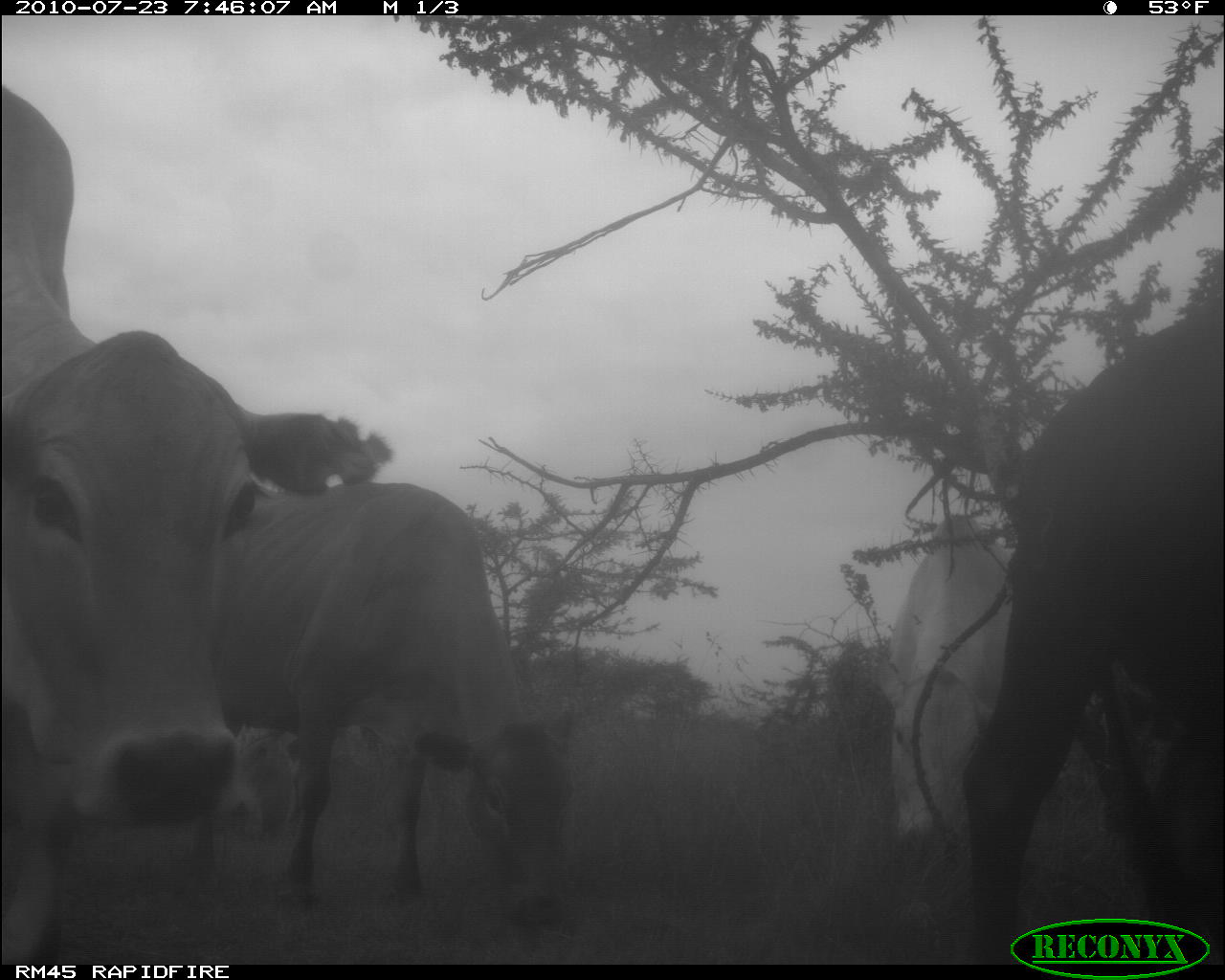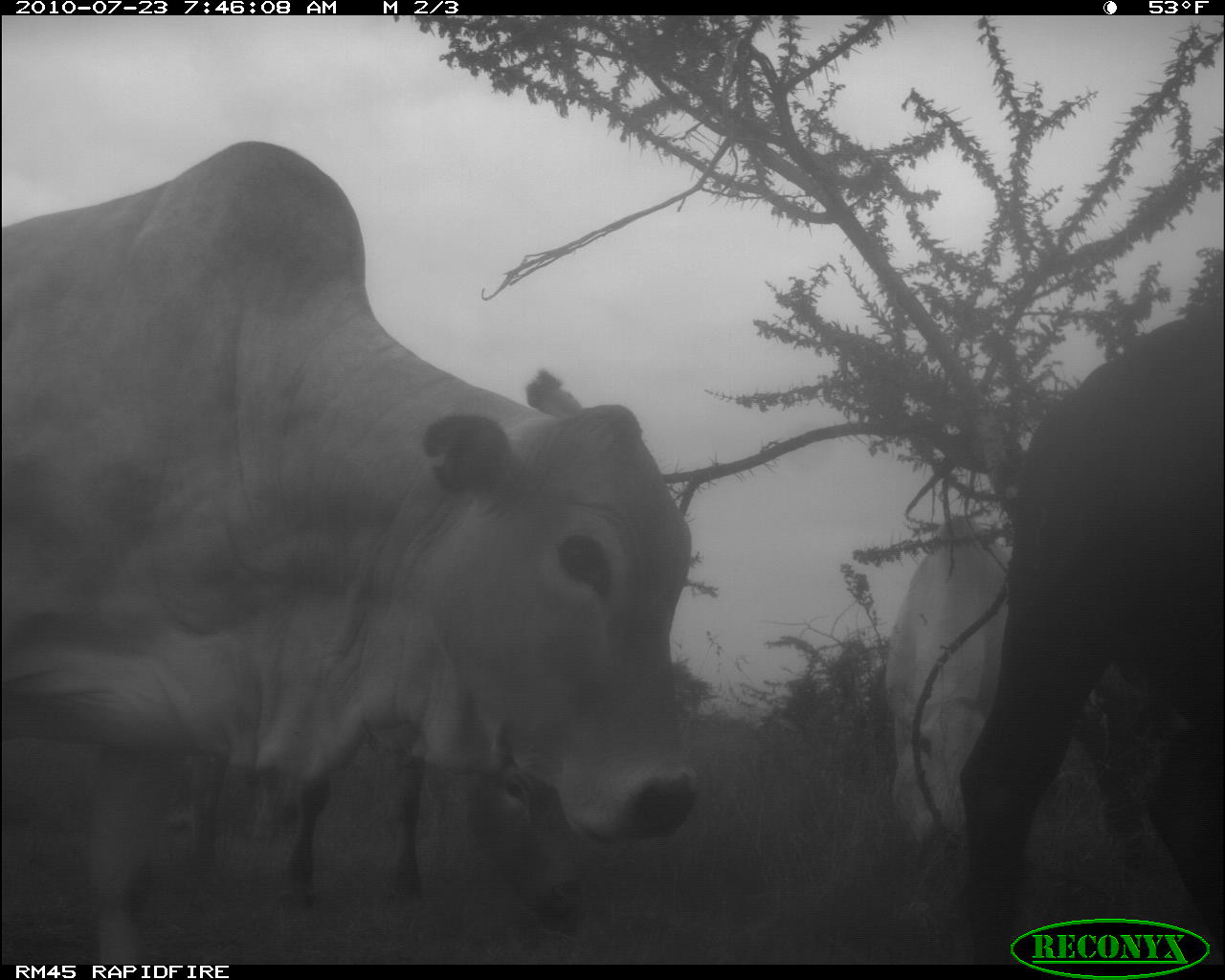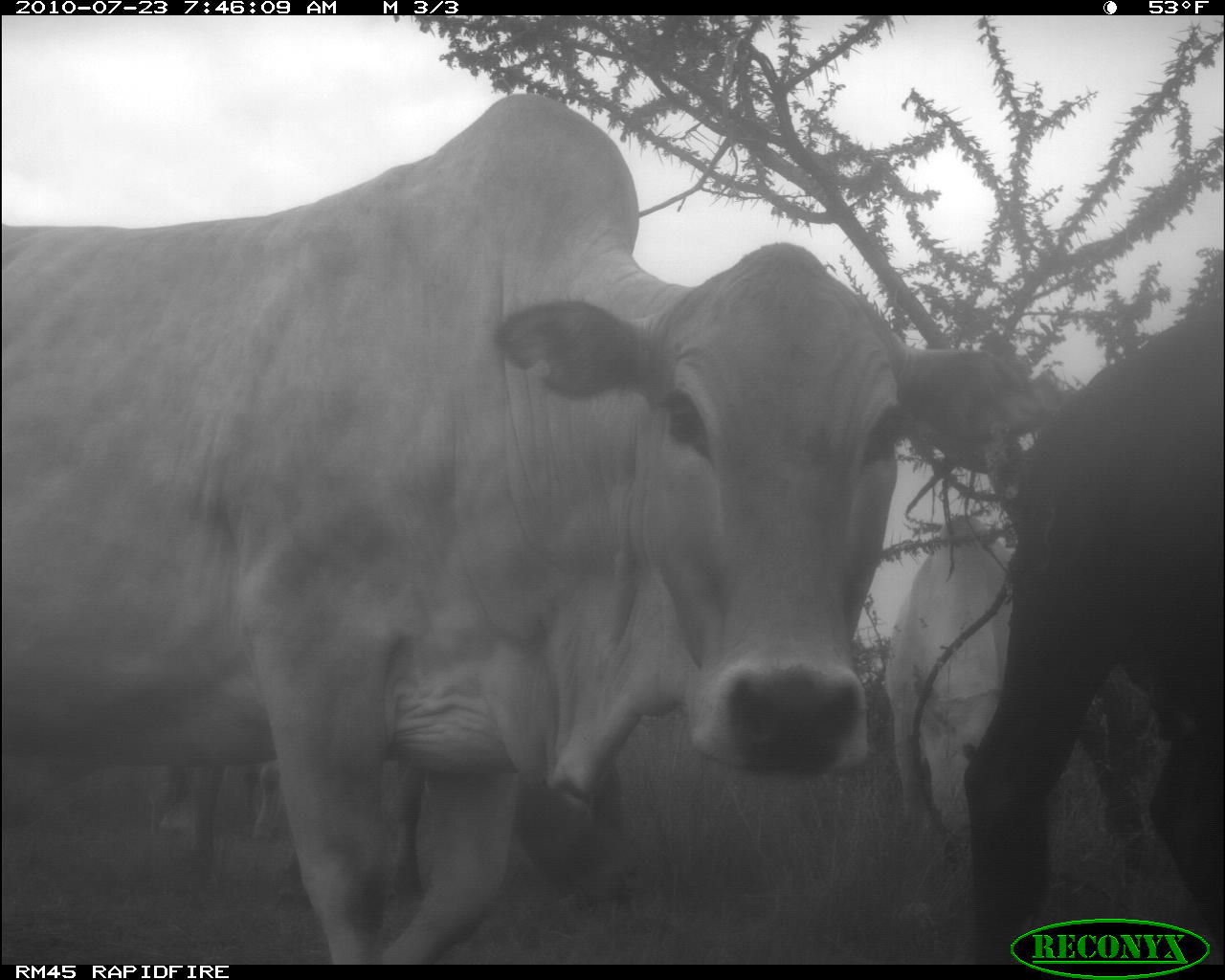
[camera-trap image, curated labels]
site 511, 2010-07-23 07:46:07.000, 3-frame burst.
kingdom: Animalia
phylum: Chordata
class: Mammalia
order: Artiodactyla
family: Bovidae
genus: Bos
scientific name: Bos taurus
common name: domestic cattle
Bos taurus (domestic cattle), count 4.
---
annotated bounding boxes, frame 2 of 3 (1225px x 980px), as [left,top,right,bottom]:
bos taurus: [0,140,698,964]; [962,300,1225,964]; [273,754,590,940]; [883,517,1008,821]